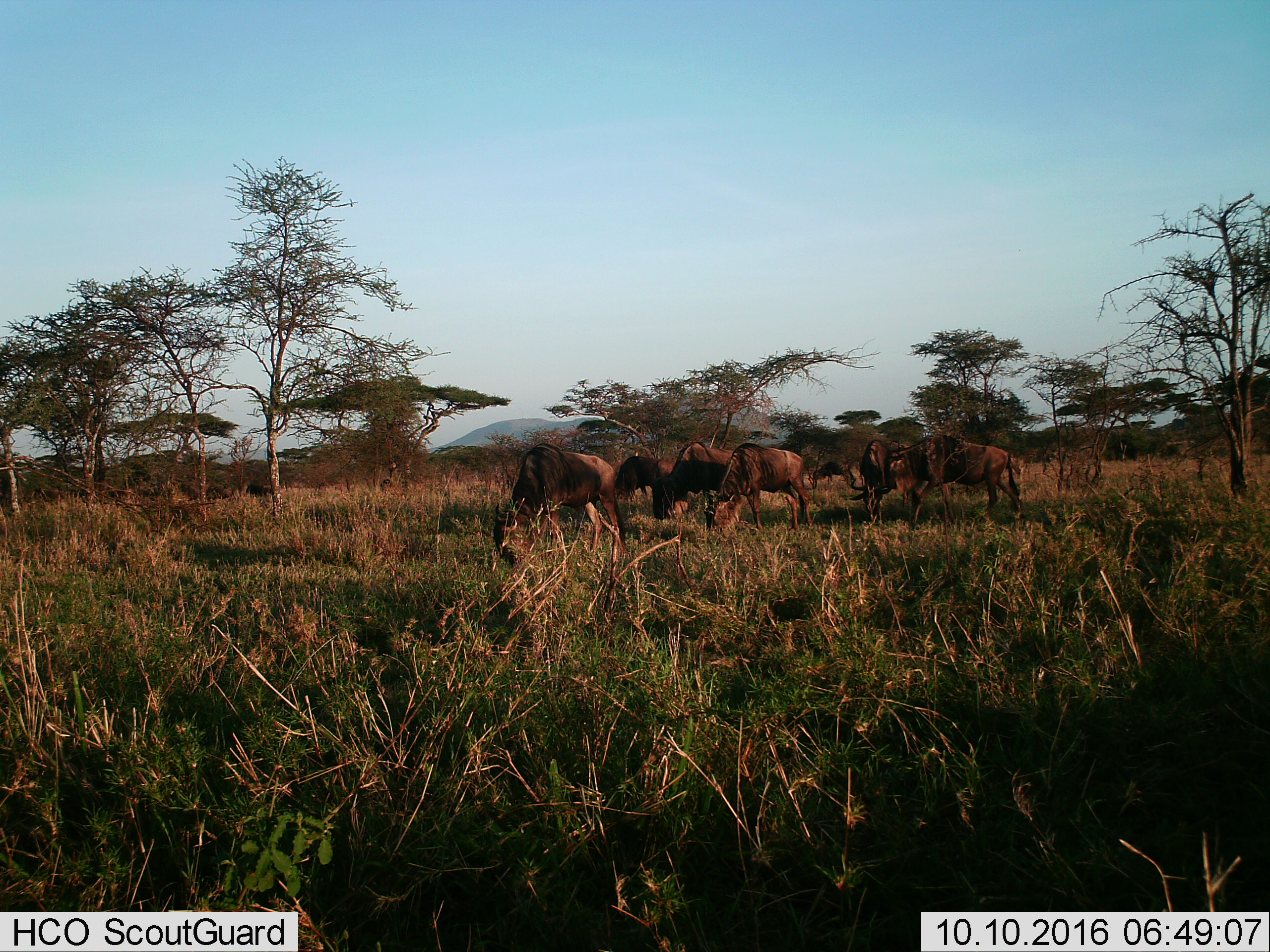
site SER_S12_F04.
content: unidentified animal